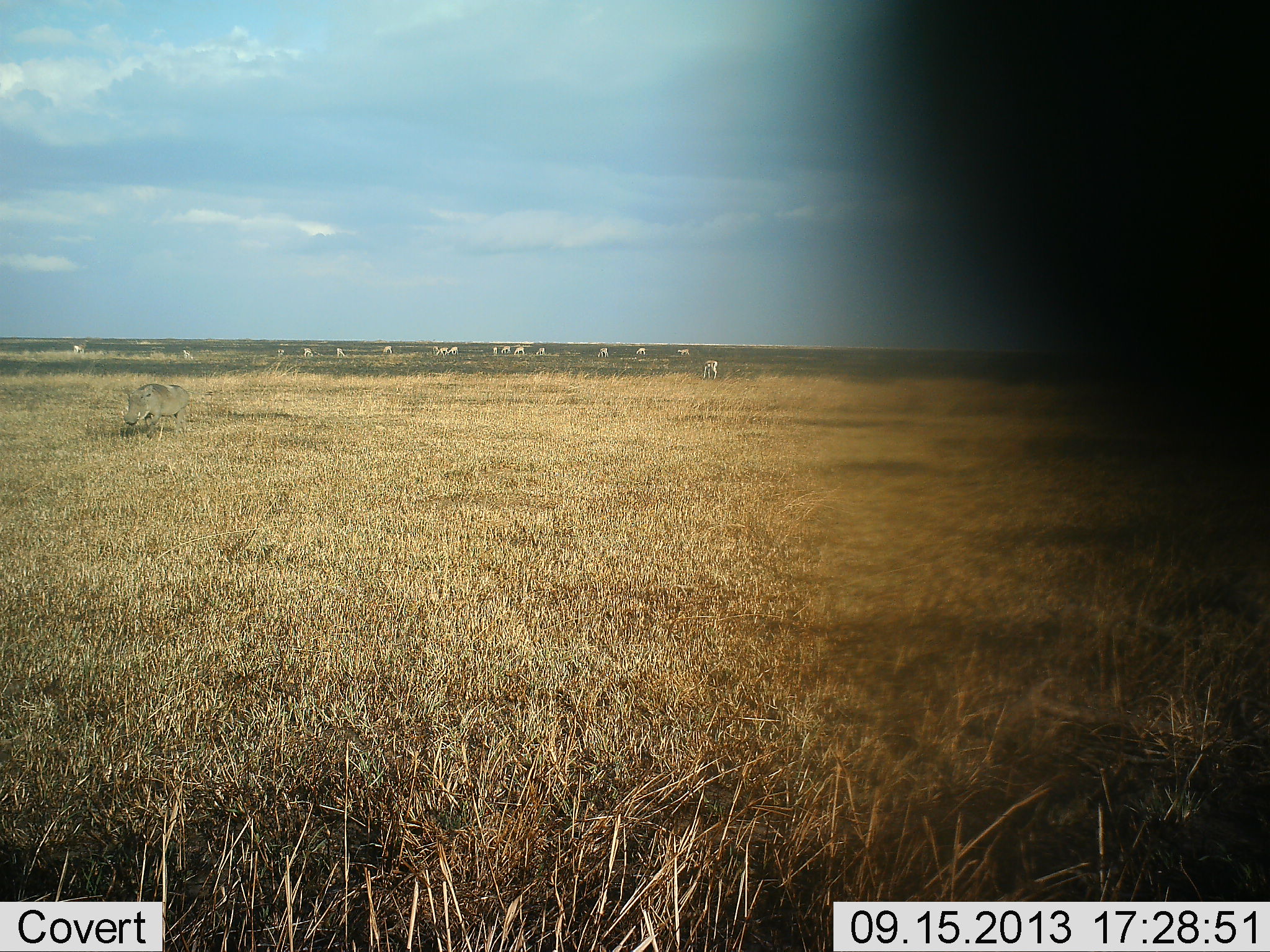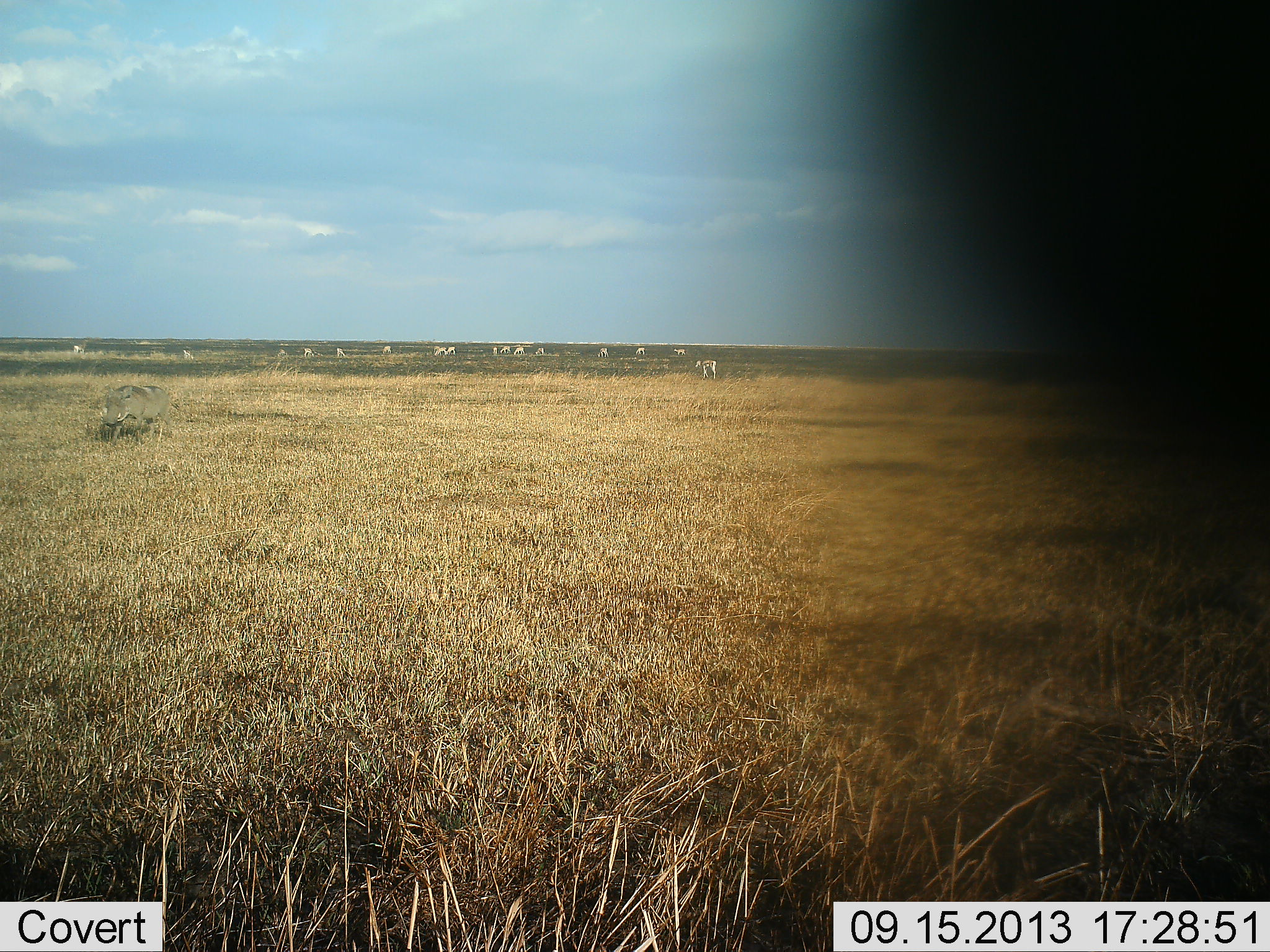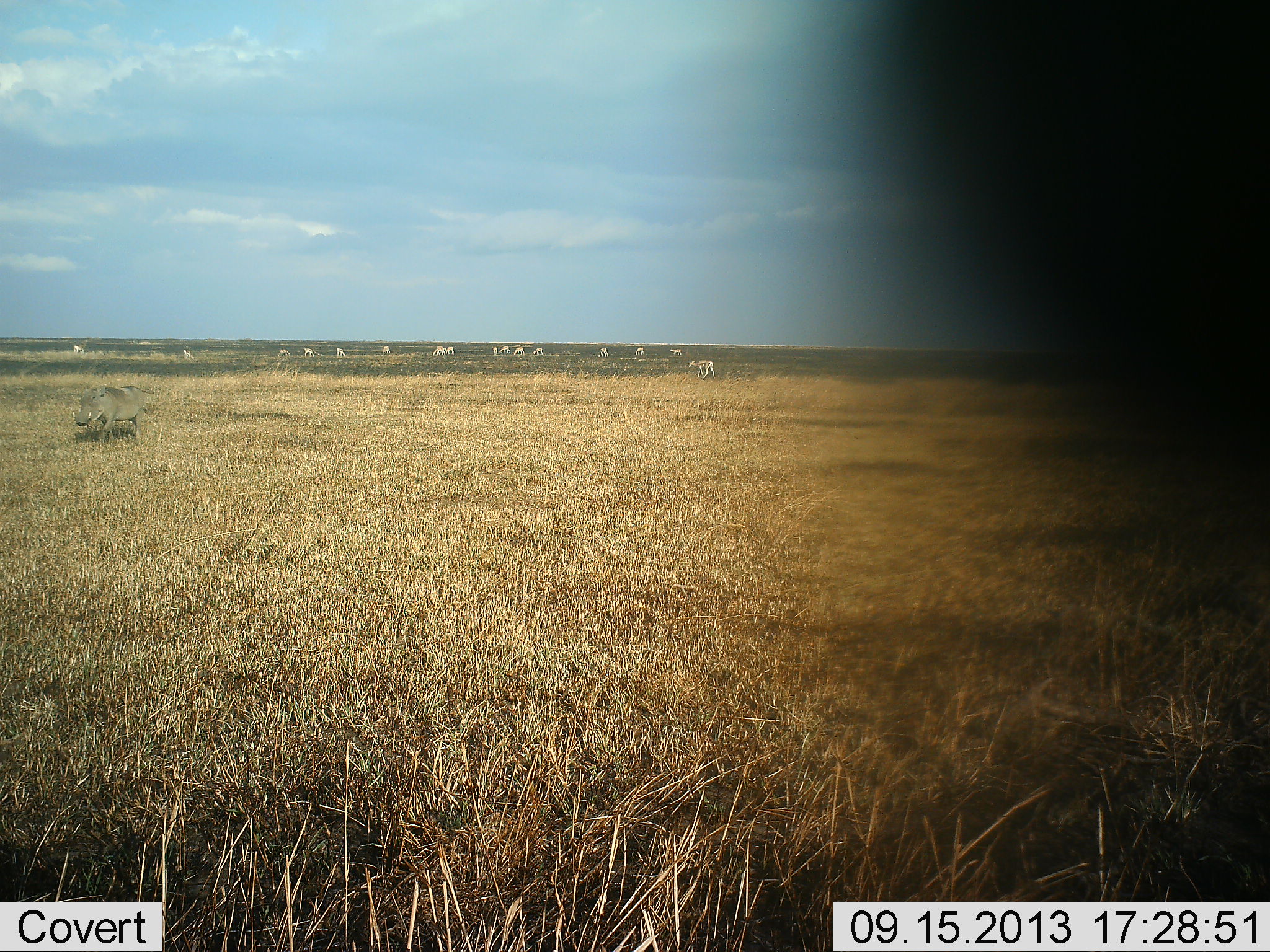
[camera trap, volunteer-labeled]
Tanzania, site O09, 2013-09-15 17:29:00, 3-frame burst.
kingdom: Animalia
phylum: Chordata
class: Mammalia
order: Artiodactyla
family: Bovidae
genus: Nanger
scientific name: Nanger granti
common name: grant's gazelle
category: gazellegrants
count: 11-50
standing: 44%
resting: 0%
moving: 22%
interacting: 0%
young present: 0%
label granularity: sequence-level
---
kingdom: Animalia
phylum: Chordata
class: Mammalia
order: Artiodactyla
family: Suidae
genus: Phacochoerus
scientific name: Phacochoerus africanus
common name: warthog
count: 1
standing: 5%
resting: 0%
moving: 100%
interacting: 0%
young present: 0%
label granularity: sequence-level